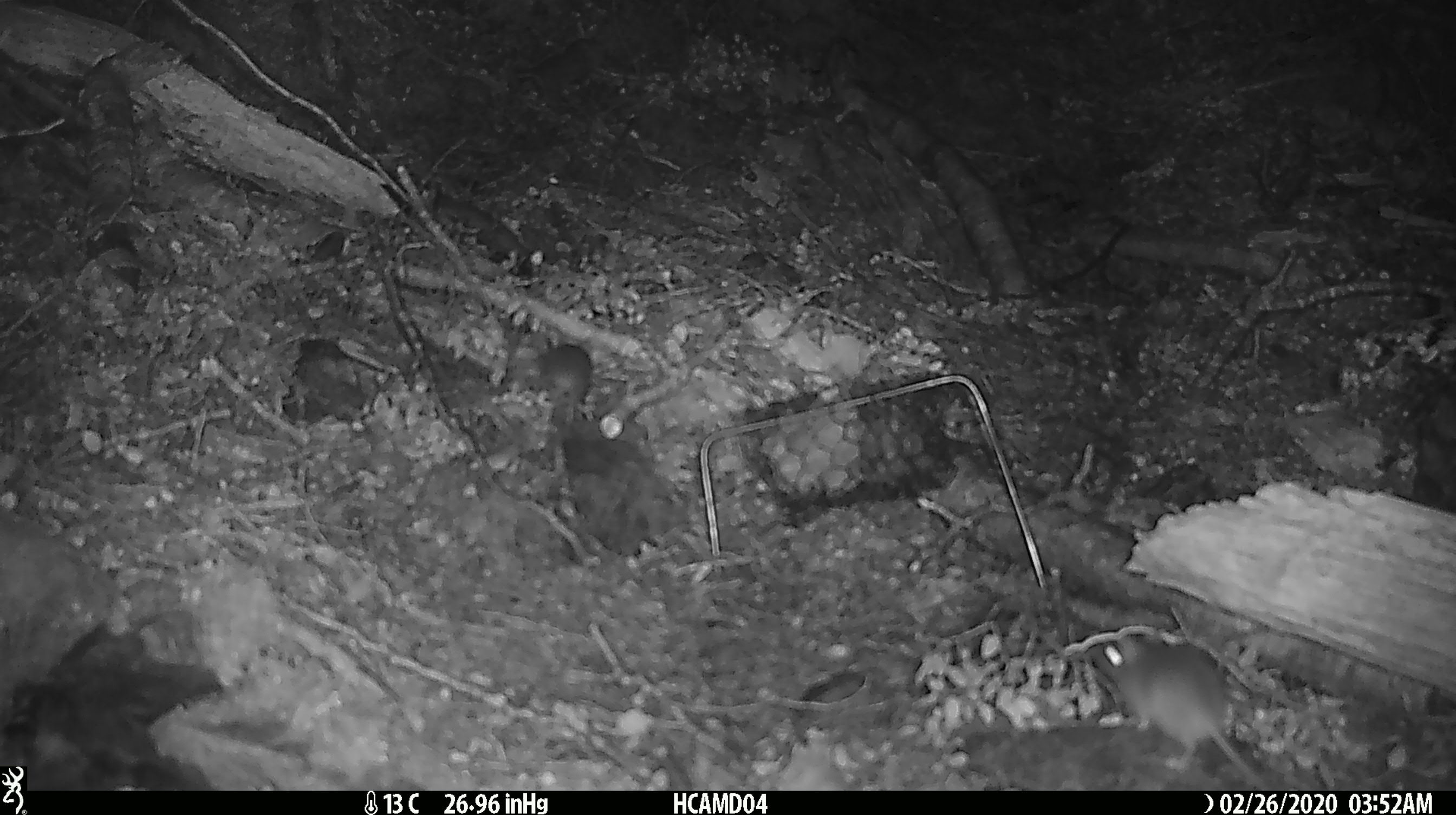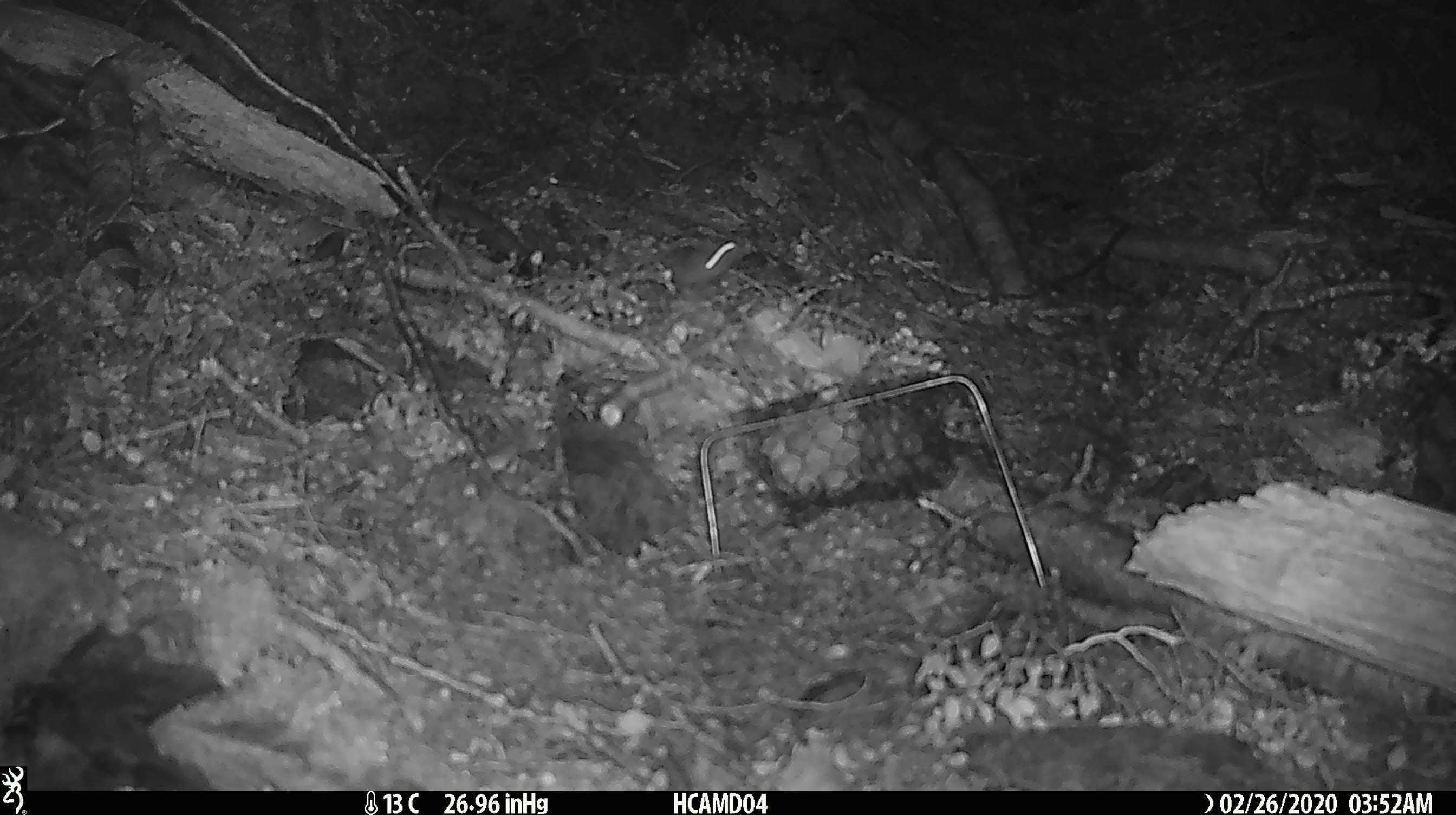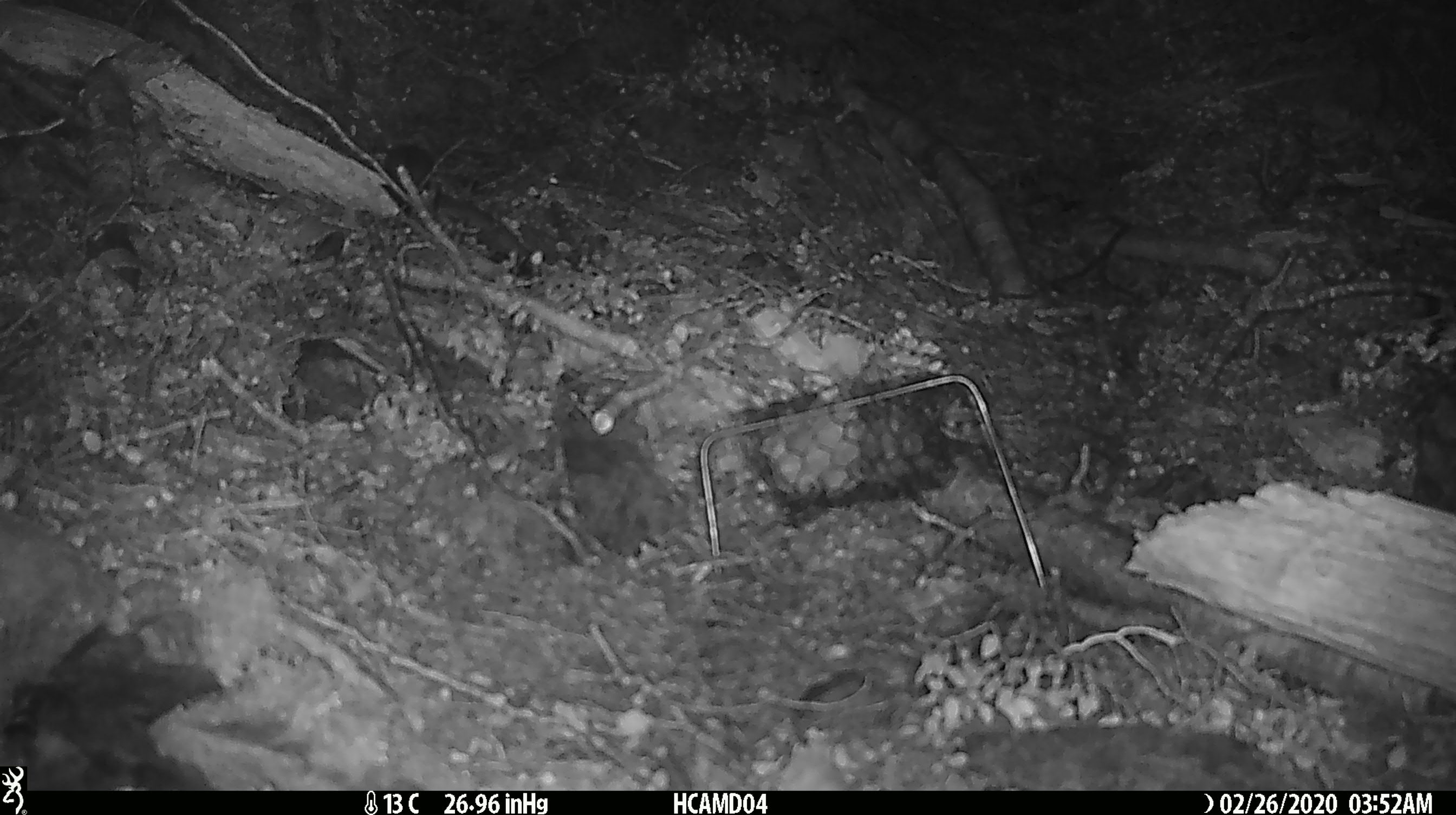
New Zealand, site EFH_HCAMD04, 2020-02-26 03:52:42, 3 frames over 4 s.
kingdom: Animalia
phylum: Chordata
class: Mammalia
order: Rodentia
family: Muridae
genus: Mus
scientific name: Mus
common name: mouse